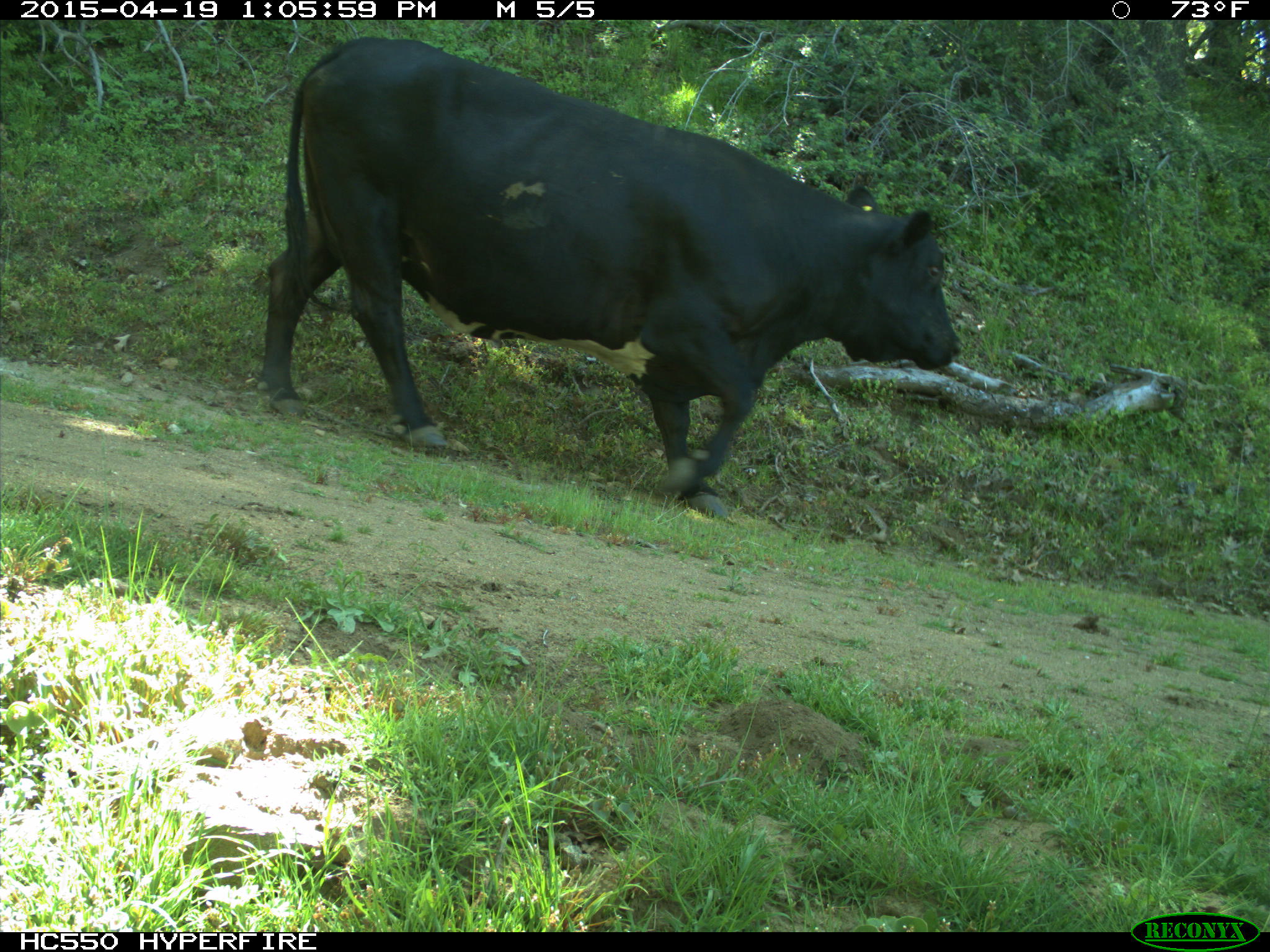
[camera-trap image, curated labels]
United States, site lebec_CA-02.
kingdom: Animalia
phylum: Chordata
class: Mammalia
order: Artiodactyla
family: Bovidae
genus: Bos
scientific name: Bos taurus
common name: domestic cow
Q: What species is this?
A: Bos taurus (domestic cow).